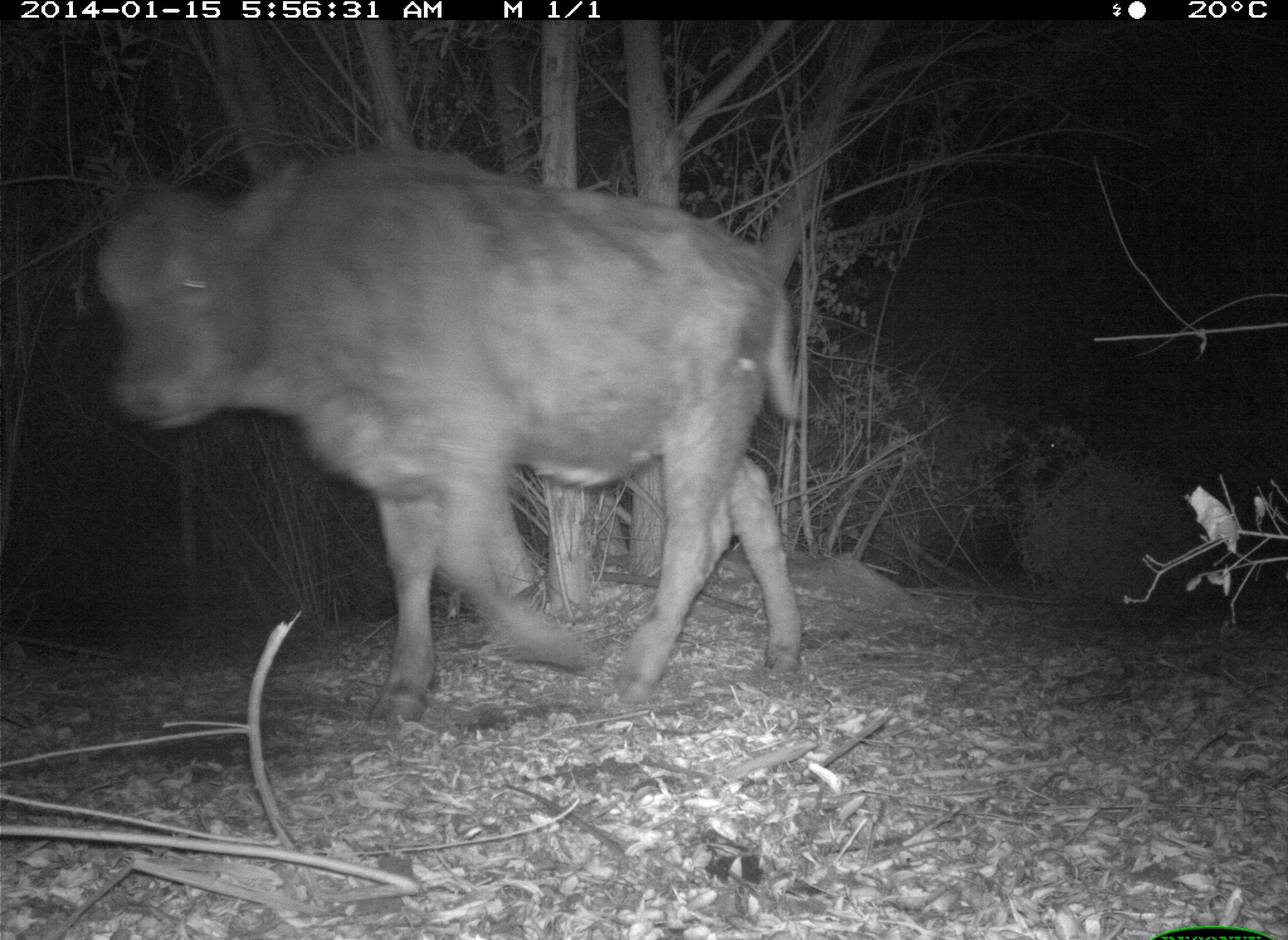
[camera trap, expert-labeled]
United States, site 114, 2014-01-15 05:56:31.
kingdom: Animalia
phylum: Chordata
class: Mammalia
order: Artiodactyla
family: Bovidae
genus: Bos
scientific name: Bos taurus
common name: cow